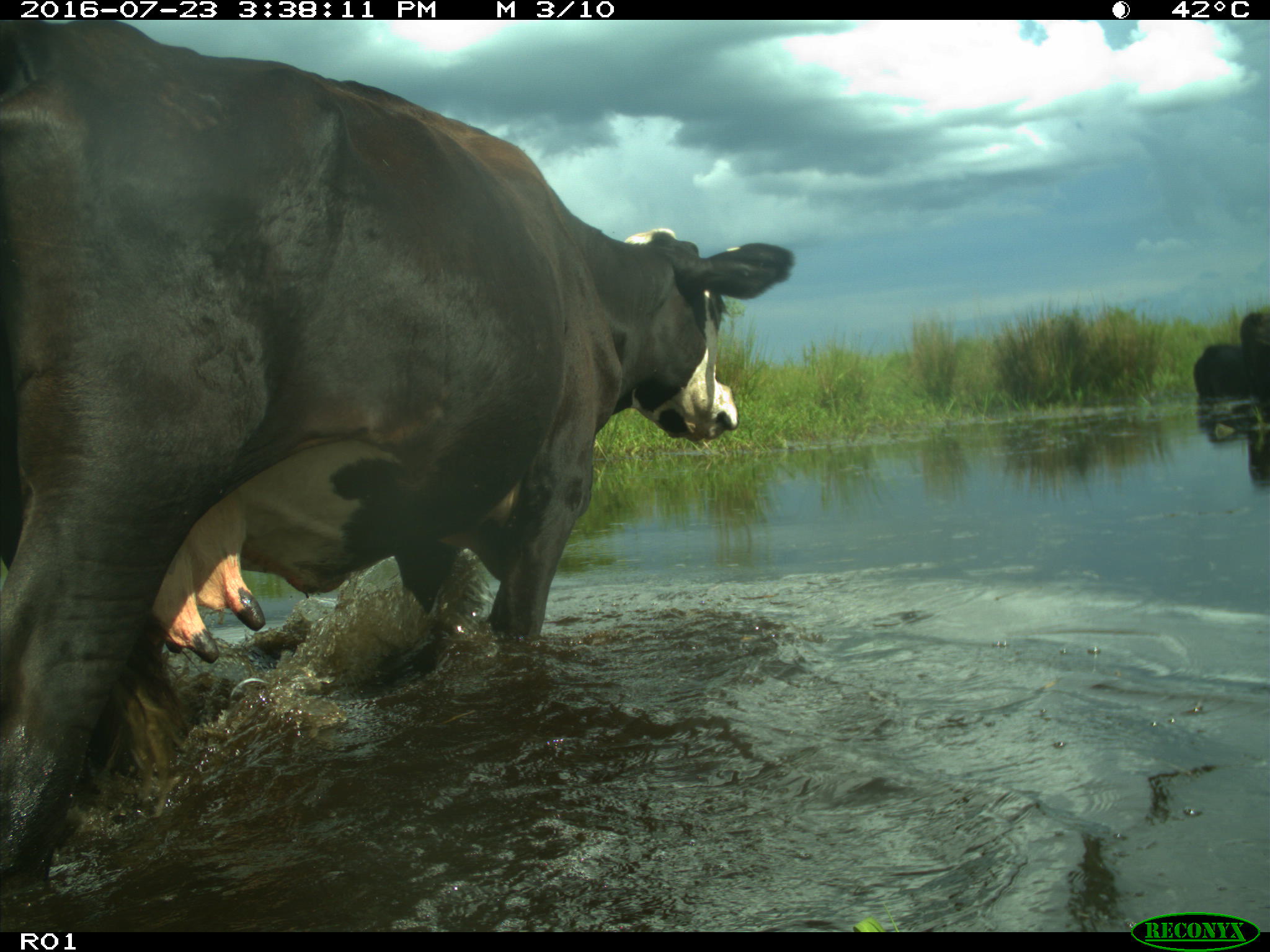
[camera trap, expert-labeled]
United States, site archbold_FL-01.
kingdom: Animalia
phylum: Chordata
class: Mammalia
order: Artiodactyla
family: Bovidae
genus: Bos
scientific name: Bos taurus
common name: domestic cow